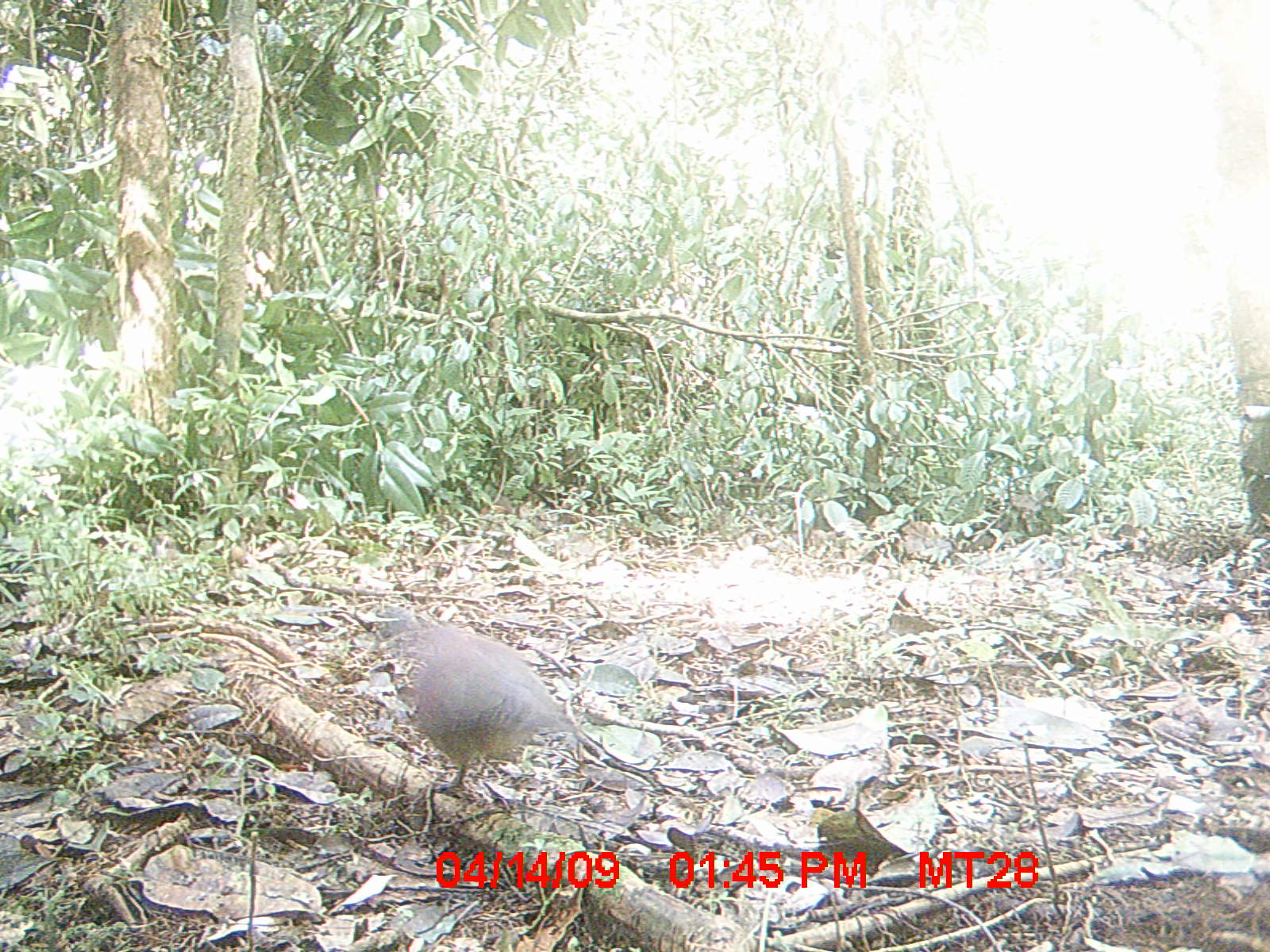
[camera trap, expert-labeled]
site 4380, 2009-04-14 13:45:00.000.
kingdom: Animalia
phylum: Chordata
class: Aves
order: Columbiformes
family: Columbidae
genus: Streptopelia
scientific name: Streptopelia picturata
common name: madagascar turtle-dove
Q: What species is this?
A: Streptopelia picturata (madagascar turtle-dove).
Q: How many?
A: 1.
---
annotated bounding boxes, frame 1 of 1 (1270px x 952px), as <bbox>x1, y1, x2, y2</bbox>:
streptopelia picturata: <bbox>357, 596, 641, 808</bbox>